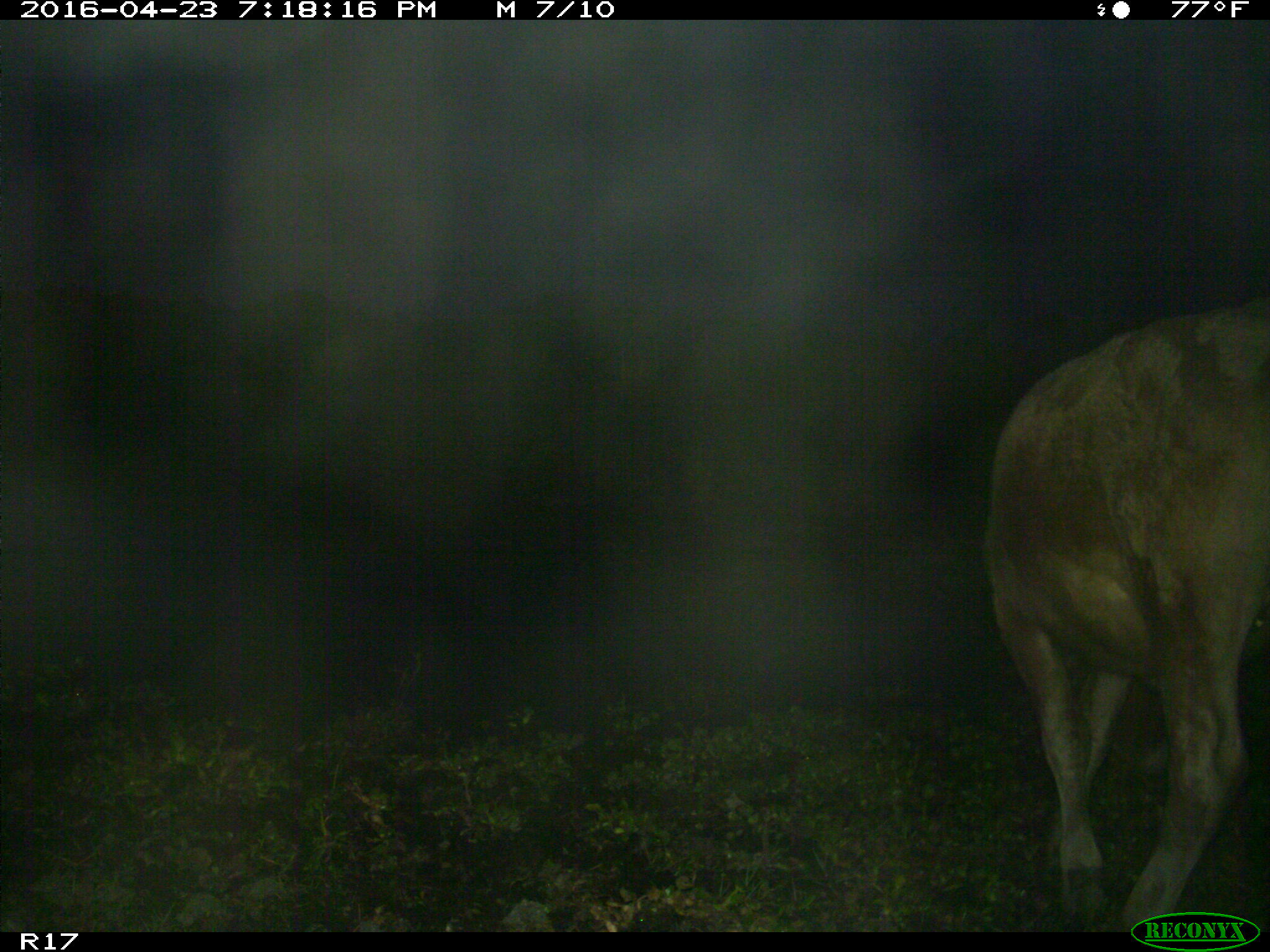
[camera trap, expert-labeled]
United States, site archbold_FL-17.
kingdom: Animalia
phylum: Chordata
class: Mammalia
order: Artiodactyla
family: Bovidae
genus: Bos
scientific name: Bos taurus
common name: domestic cow